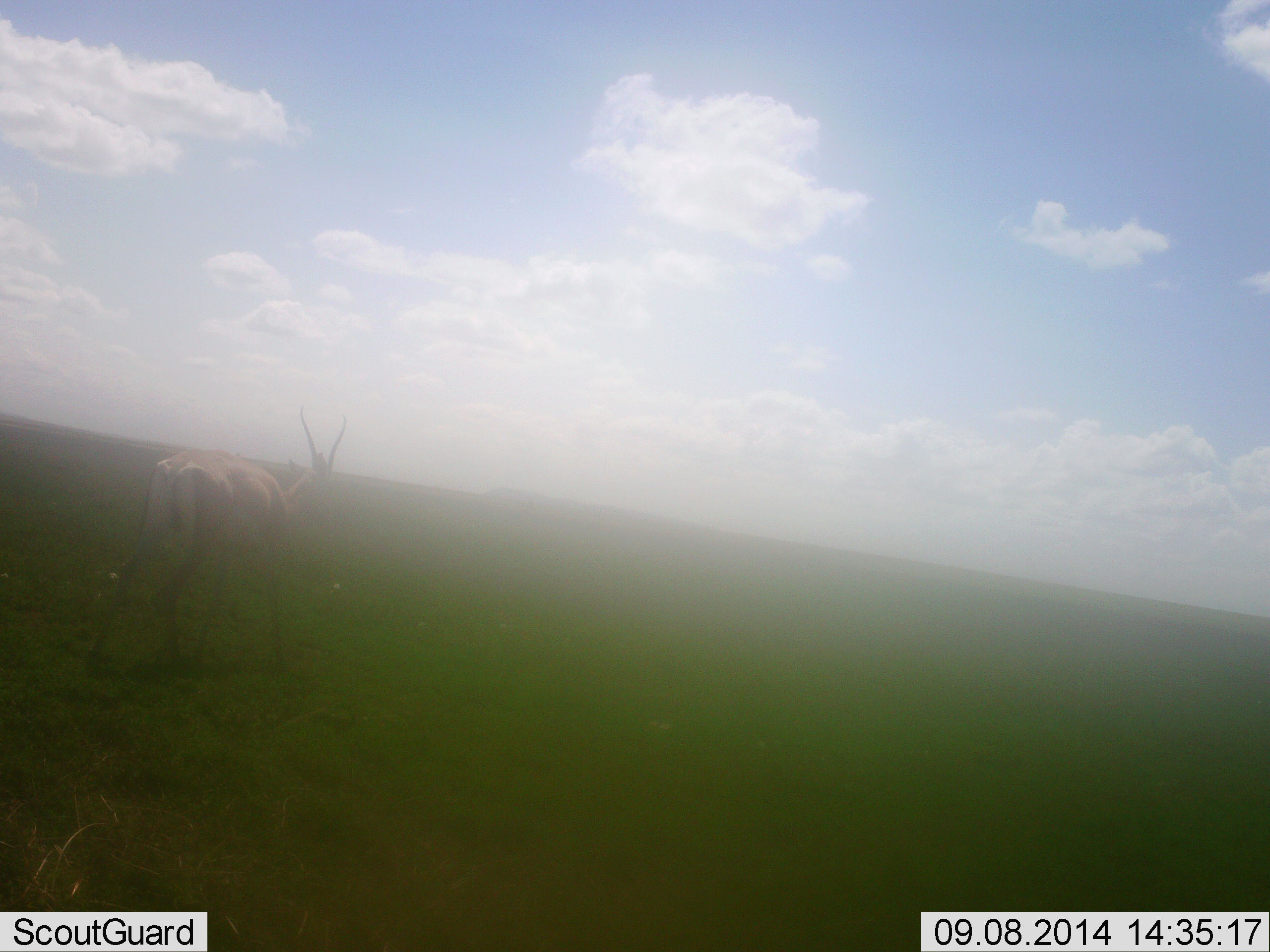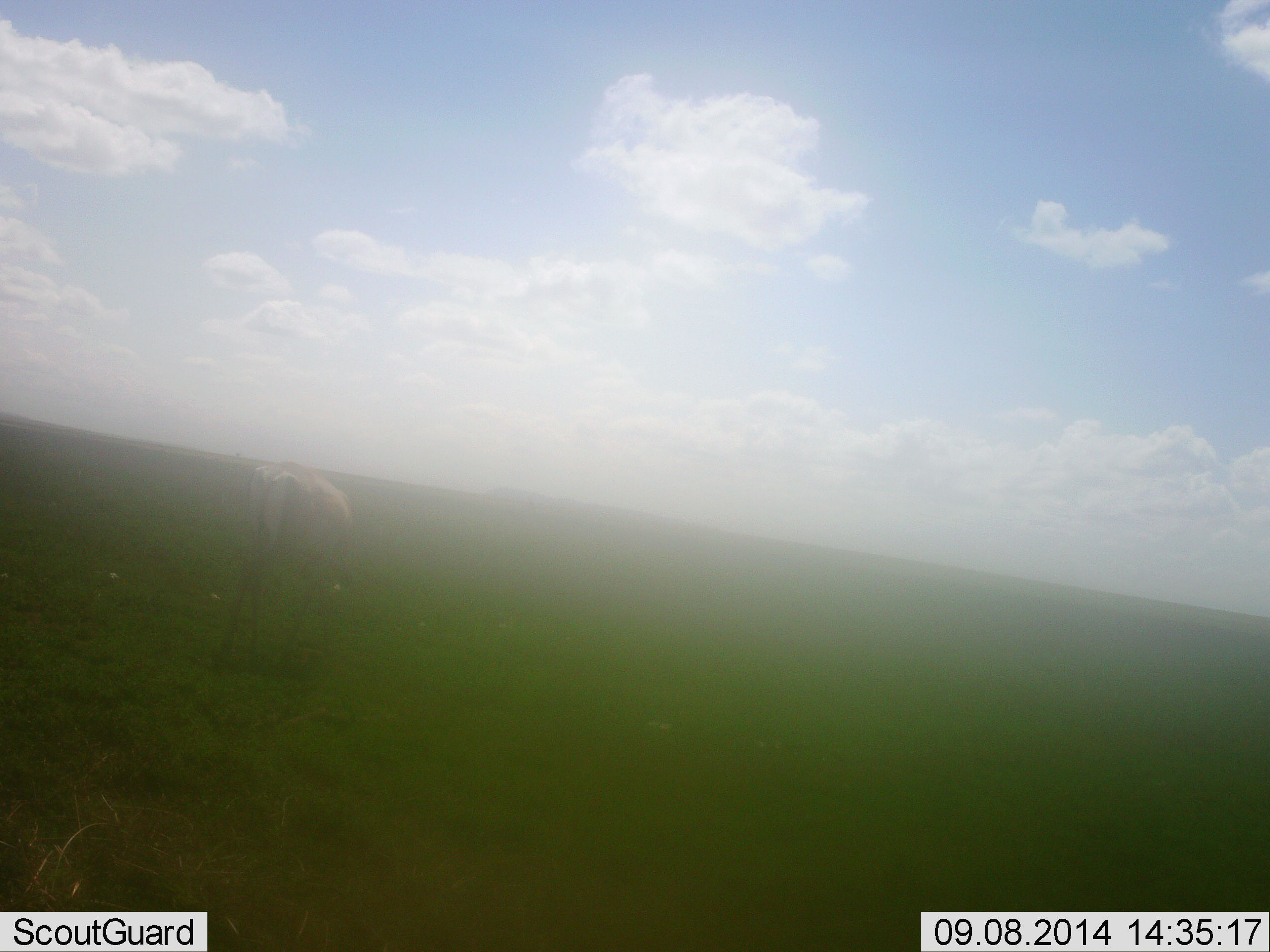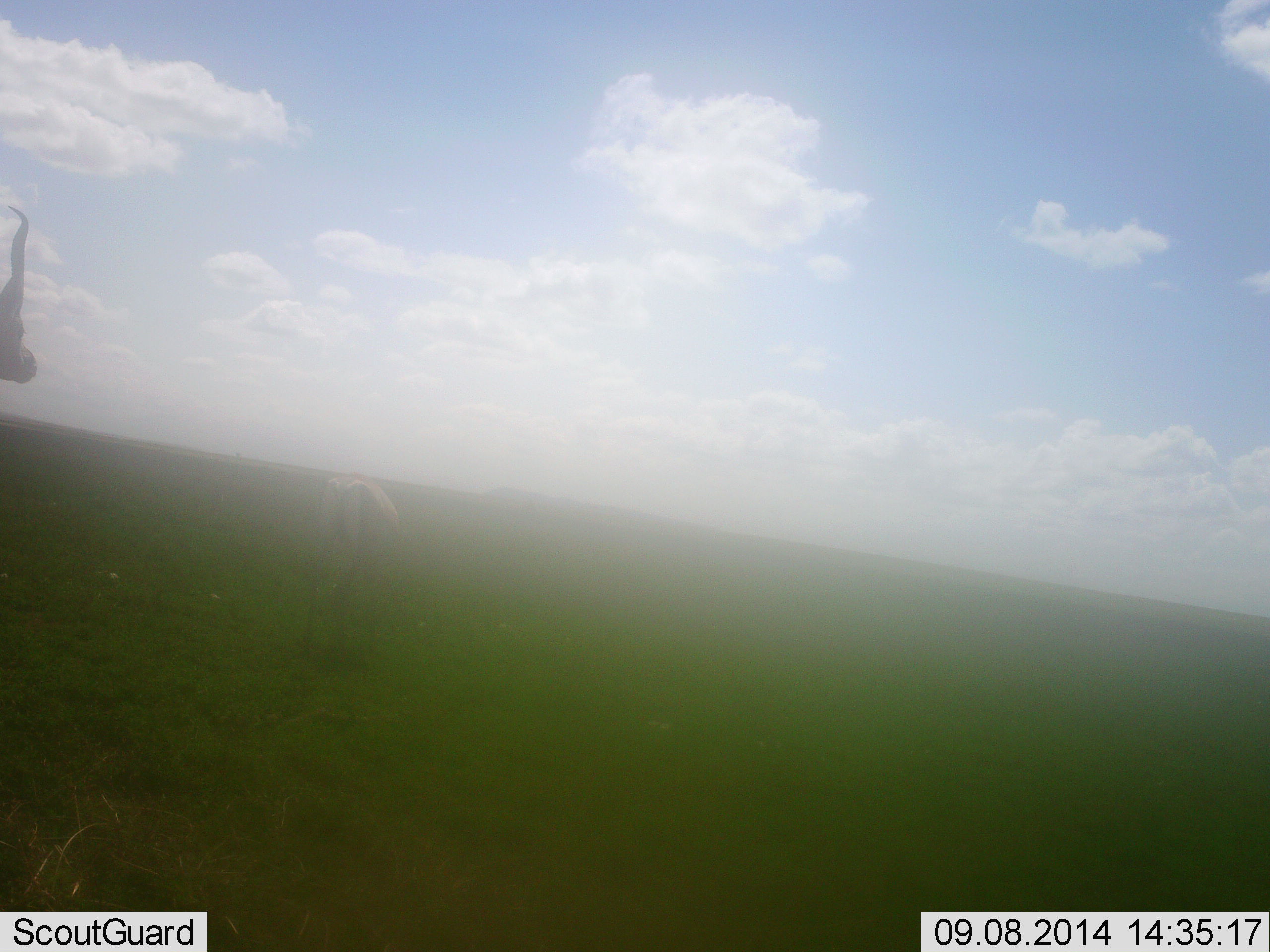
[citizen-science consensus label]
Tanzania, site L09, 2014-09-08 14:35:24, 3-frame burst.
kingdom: Animalia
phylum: Chordata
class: Mammalia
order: Artiodactyla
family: Bovidae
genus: Nanger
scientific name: Nanger granti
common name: grant's gazelle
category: gazellegrants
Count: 2.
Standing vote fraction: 10%.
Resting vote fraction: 0%.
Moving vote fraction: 80%.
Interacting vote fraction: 0%.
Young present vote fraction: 0%.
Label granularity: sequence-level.